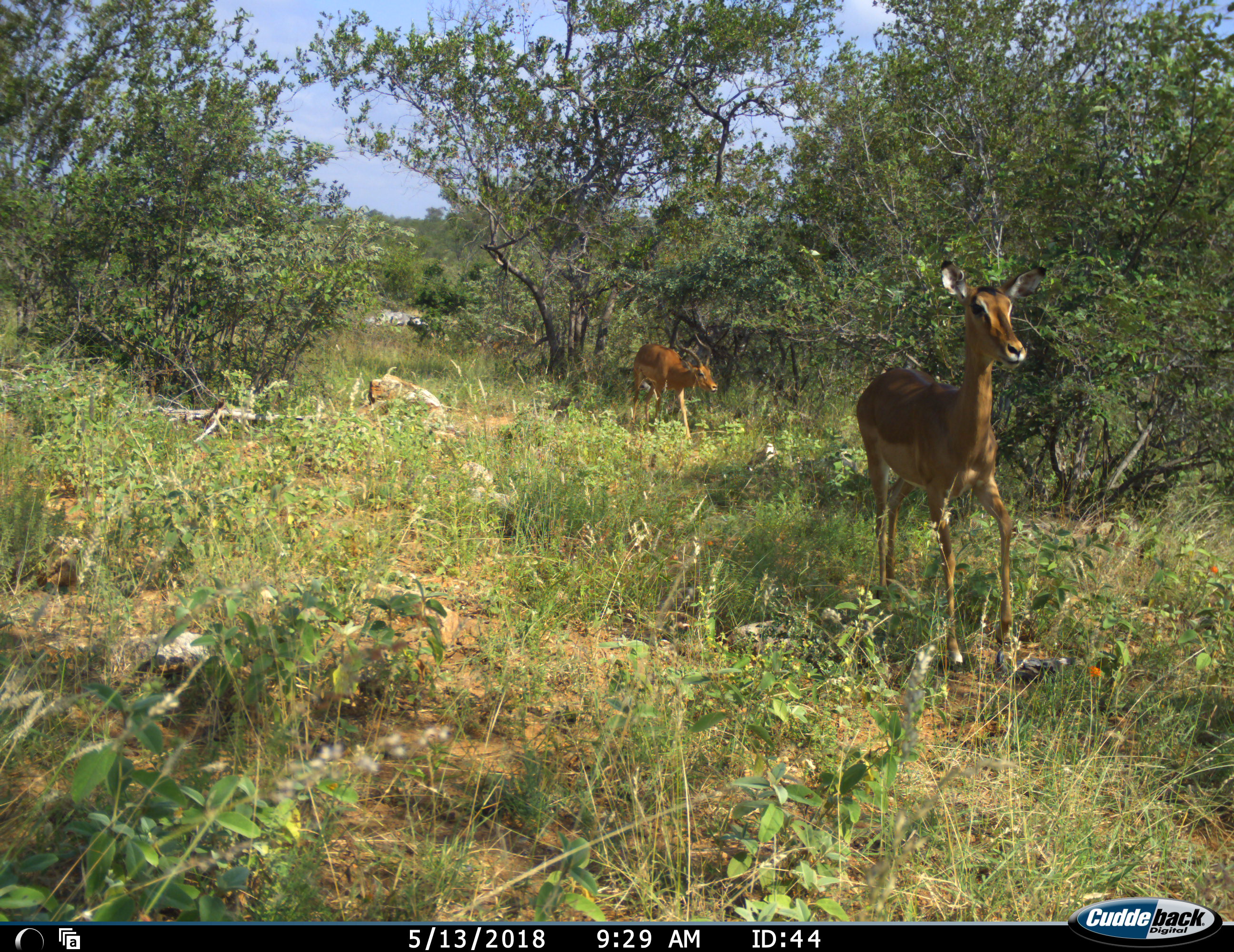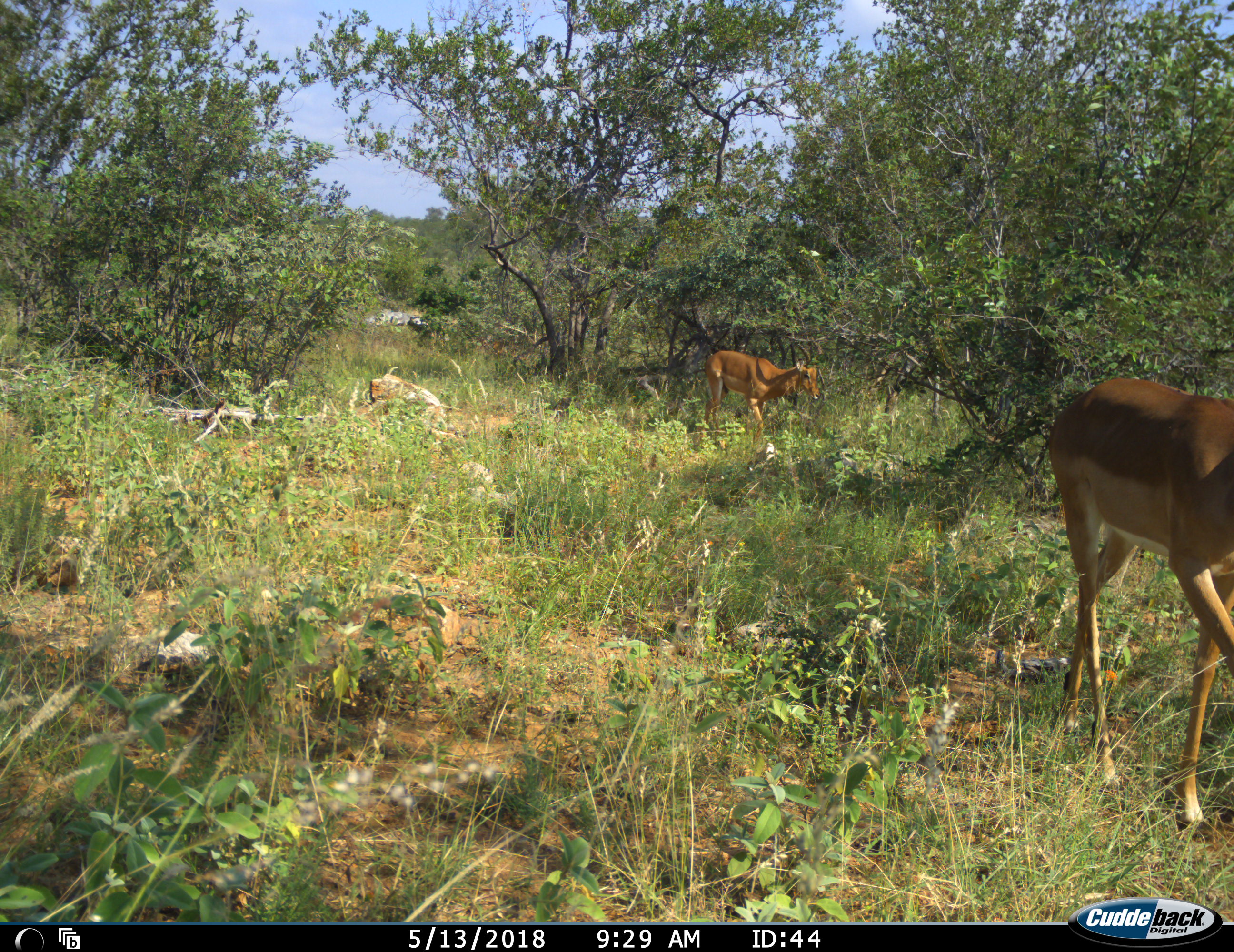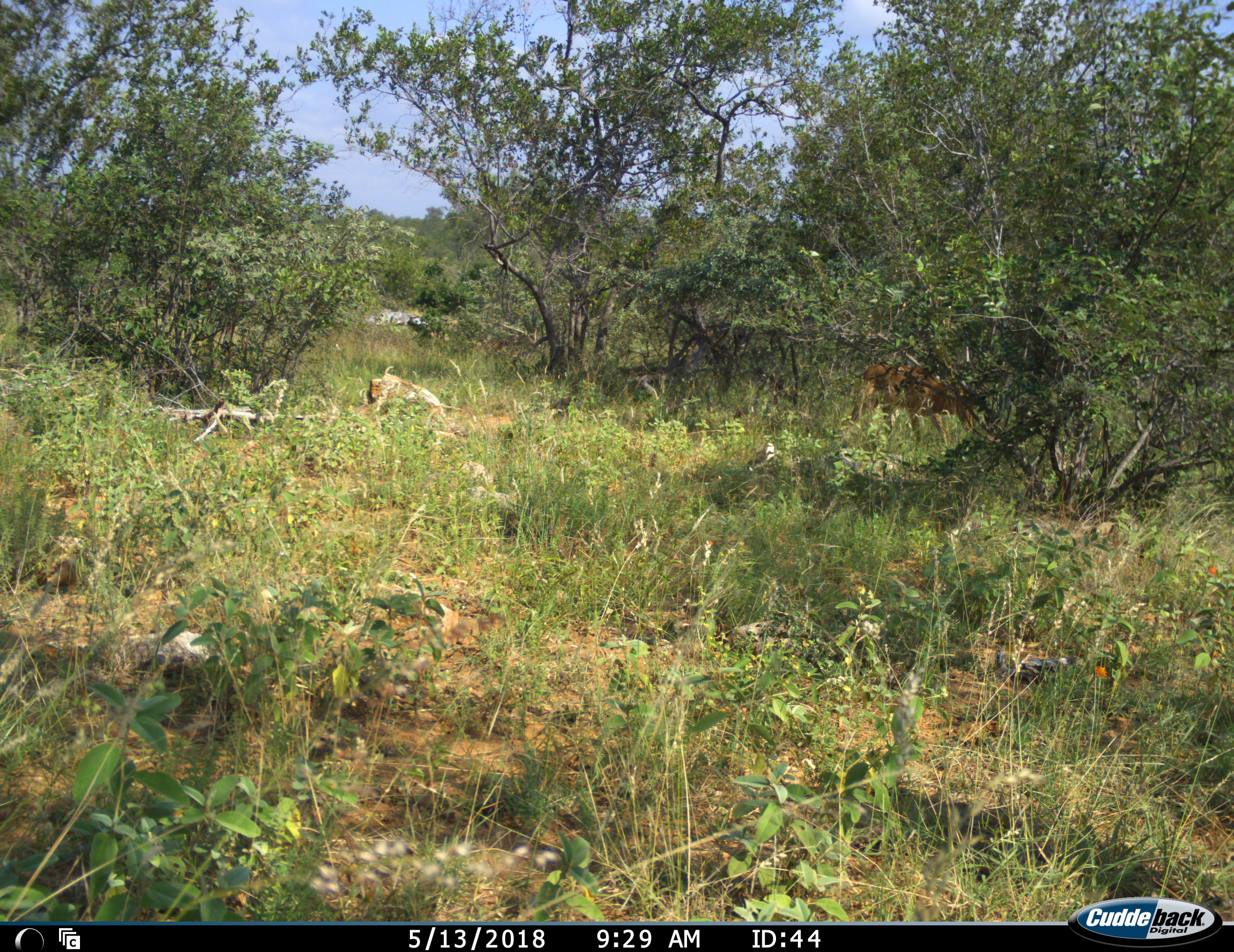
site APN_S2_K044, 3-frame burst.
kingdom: Animalia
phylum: Chordata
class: Mammalia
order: Artiodactyla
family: Bovidae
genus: Aepyceros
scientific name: Aepyceros melampus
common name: impala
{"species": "impala (Aepyceros melampus)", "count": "2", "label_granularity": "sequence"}